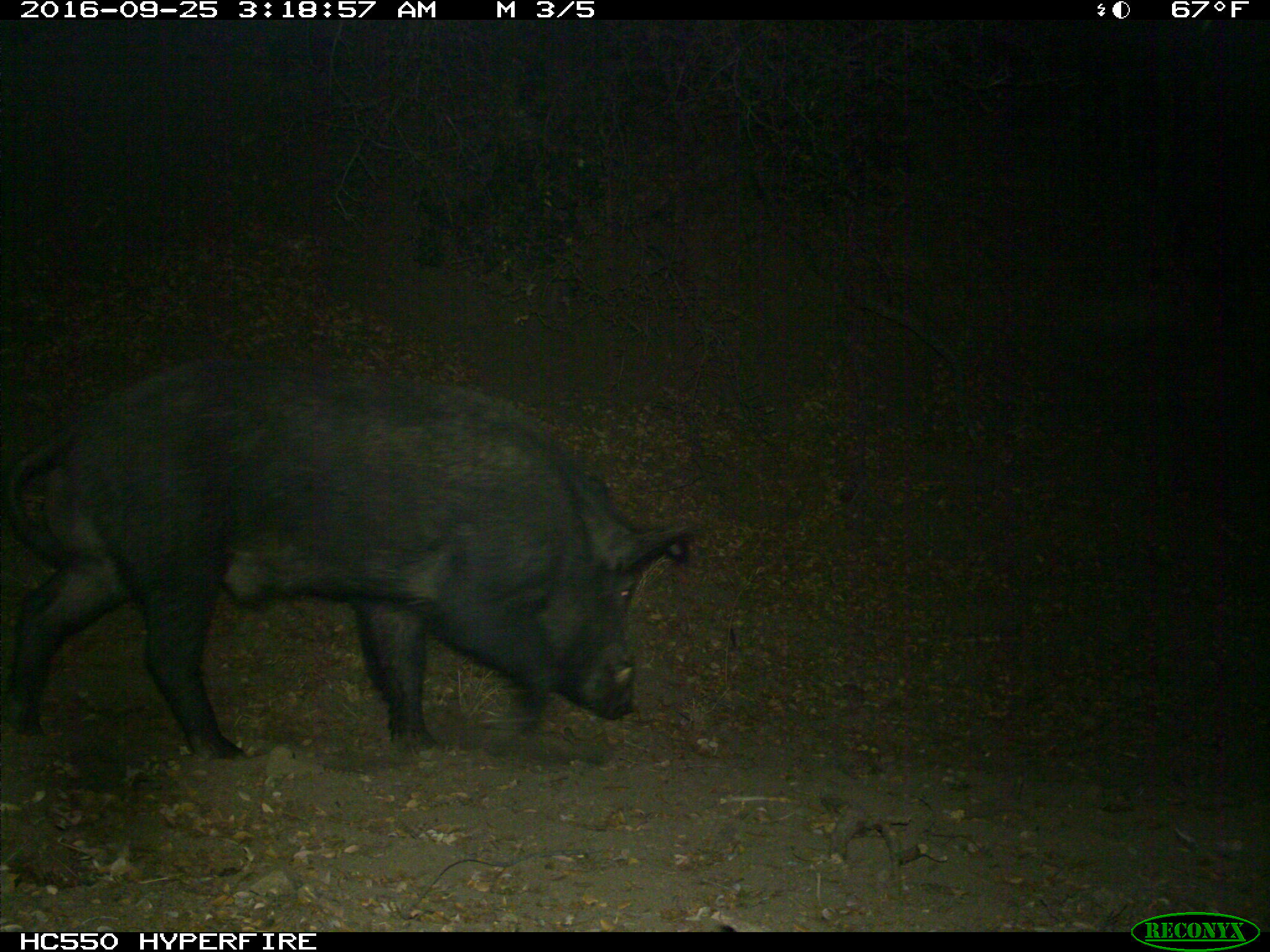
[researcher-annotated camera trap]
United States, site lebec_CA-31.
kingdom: Animalia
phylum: Chordata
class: Mammalia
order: Artiodactyla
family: Suidae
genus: Sus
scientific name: Sus scrofa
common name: wild boar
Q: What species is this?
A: Sus scrofa (wild boar).